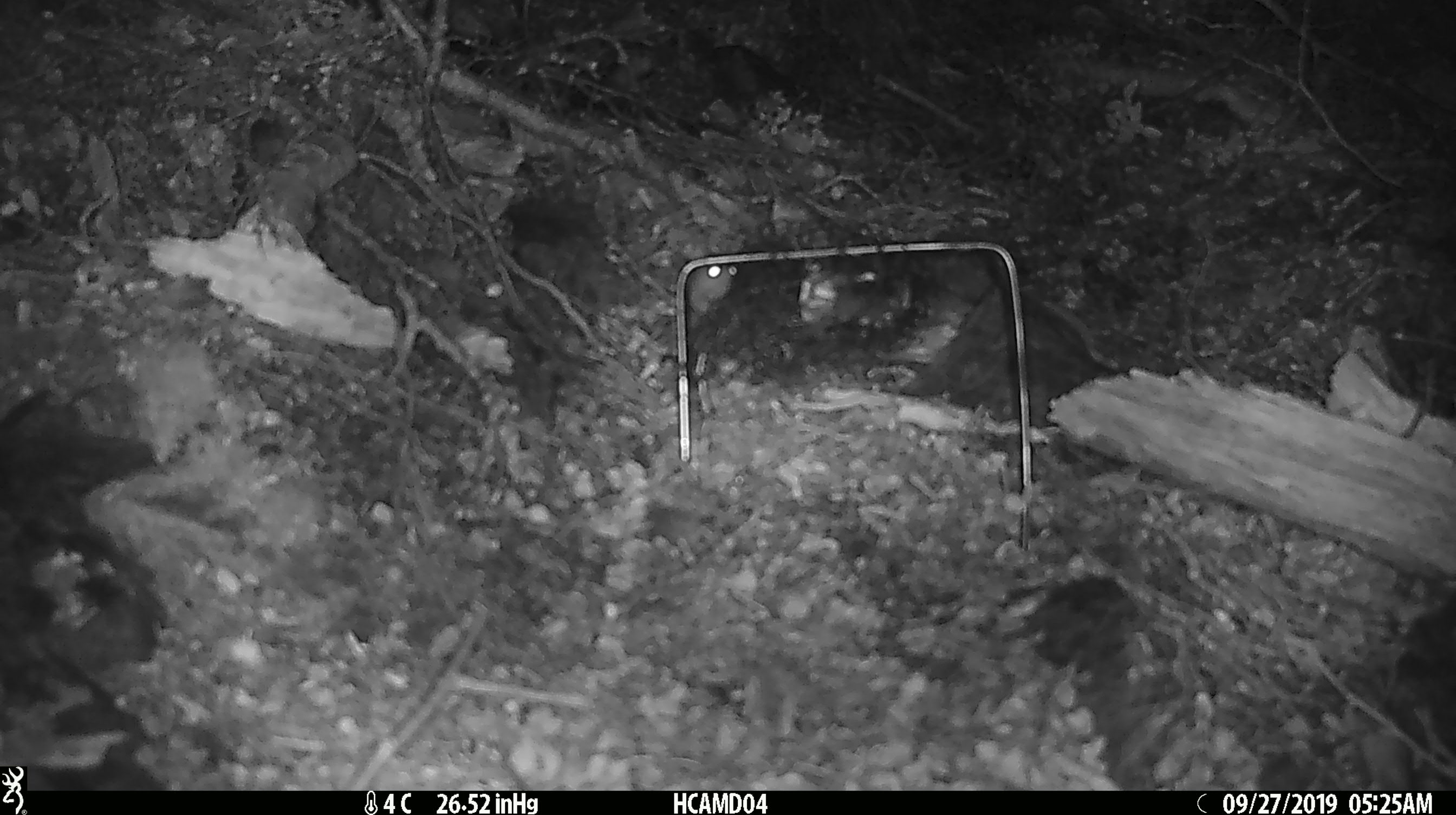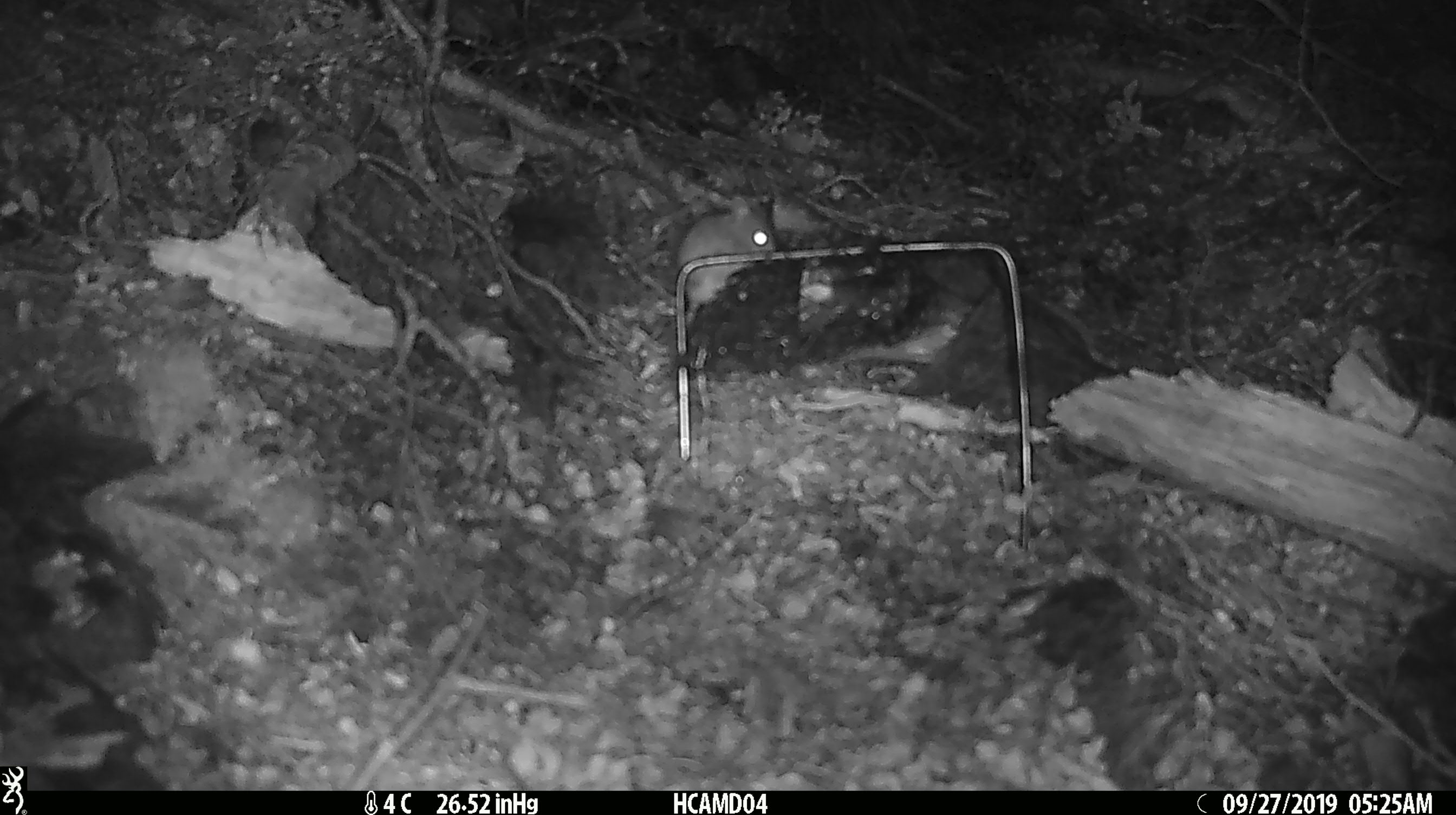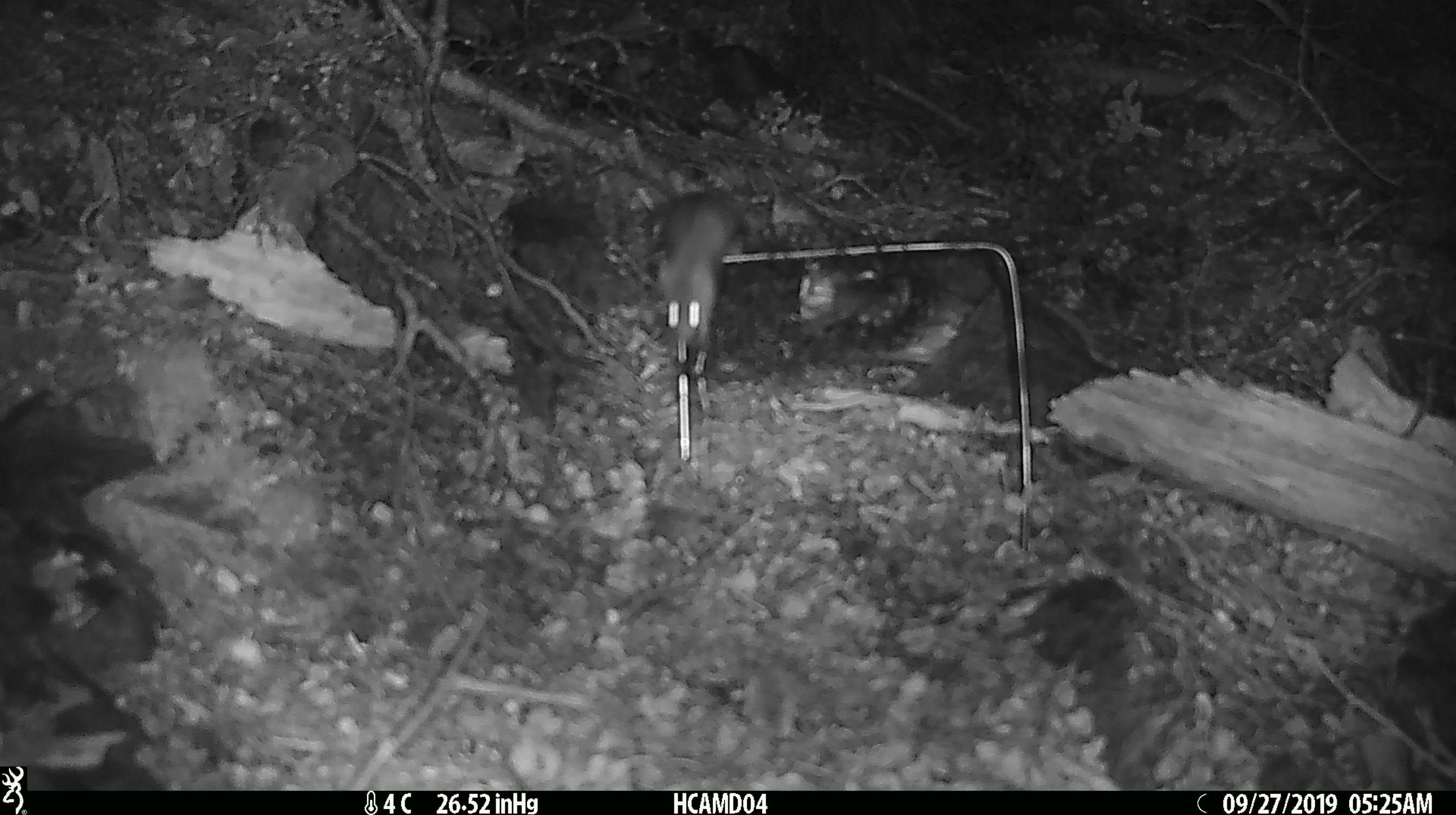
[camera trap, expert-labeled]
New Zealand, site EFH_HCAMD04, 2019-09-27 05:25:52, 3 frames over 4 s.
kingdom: Animalia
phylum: Chordata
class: Mammalia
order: Rodentia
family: Muridae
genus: Mus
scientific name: Mus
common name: mouse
Mouse (Mus).